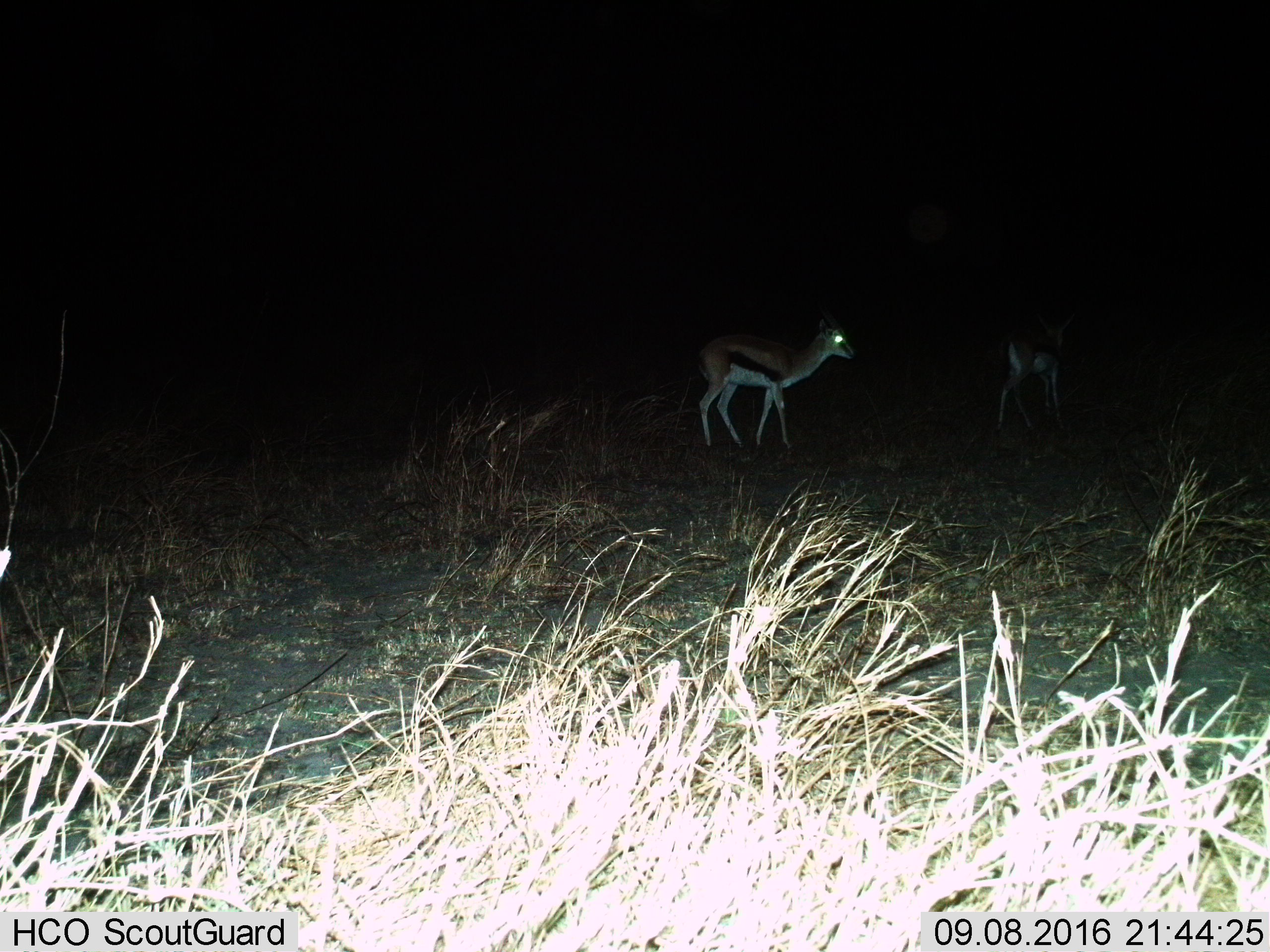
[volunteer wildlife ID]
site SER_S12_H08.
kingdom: Animalia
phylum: Chordata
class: Mammalia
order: Artiodactyla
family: Bovidae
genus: Eudorcas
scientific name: Eudorcas thomsonii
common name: thomson's gazelle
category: gazellethomsons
Gazellethomsons (thomson's gazelle) (Eudorcas thomsonii), count 2. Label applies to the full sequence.